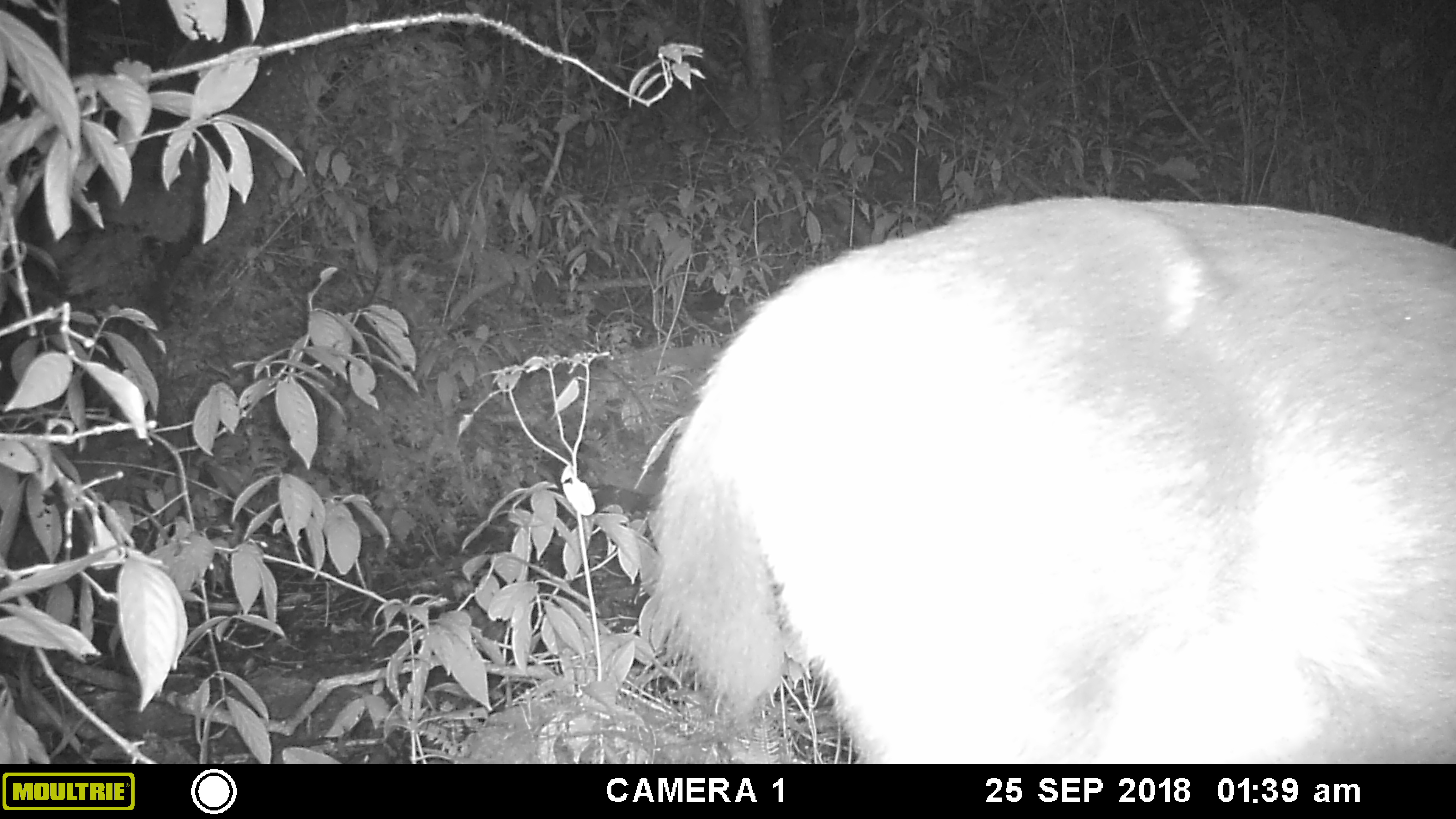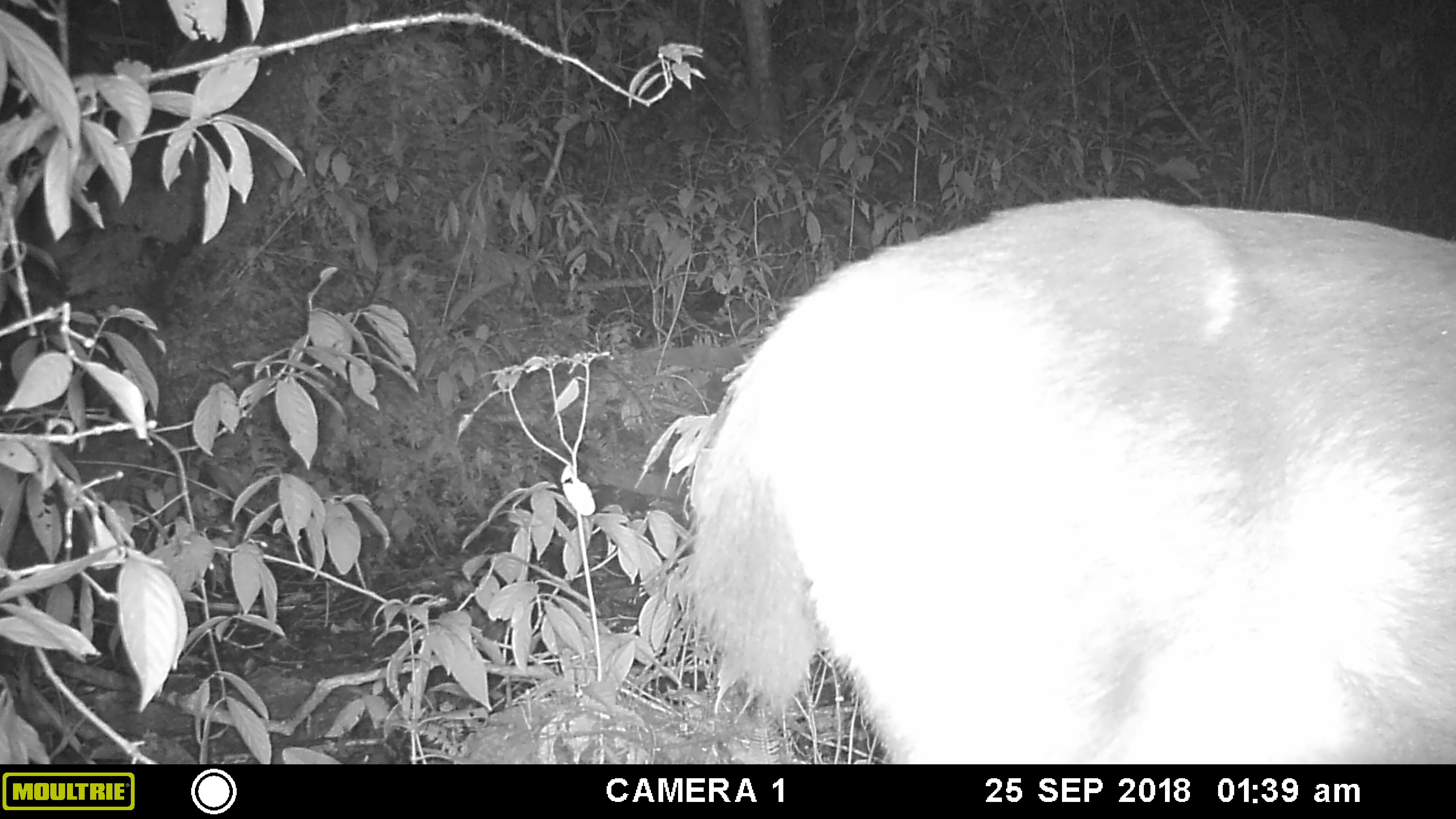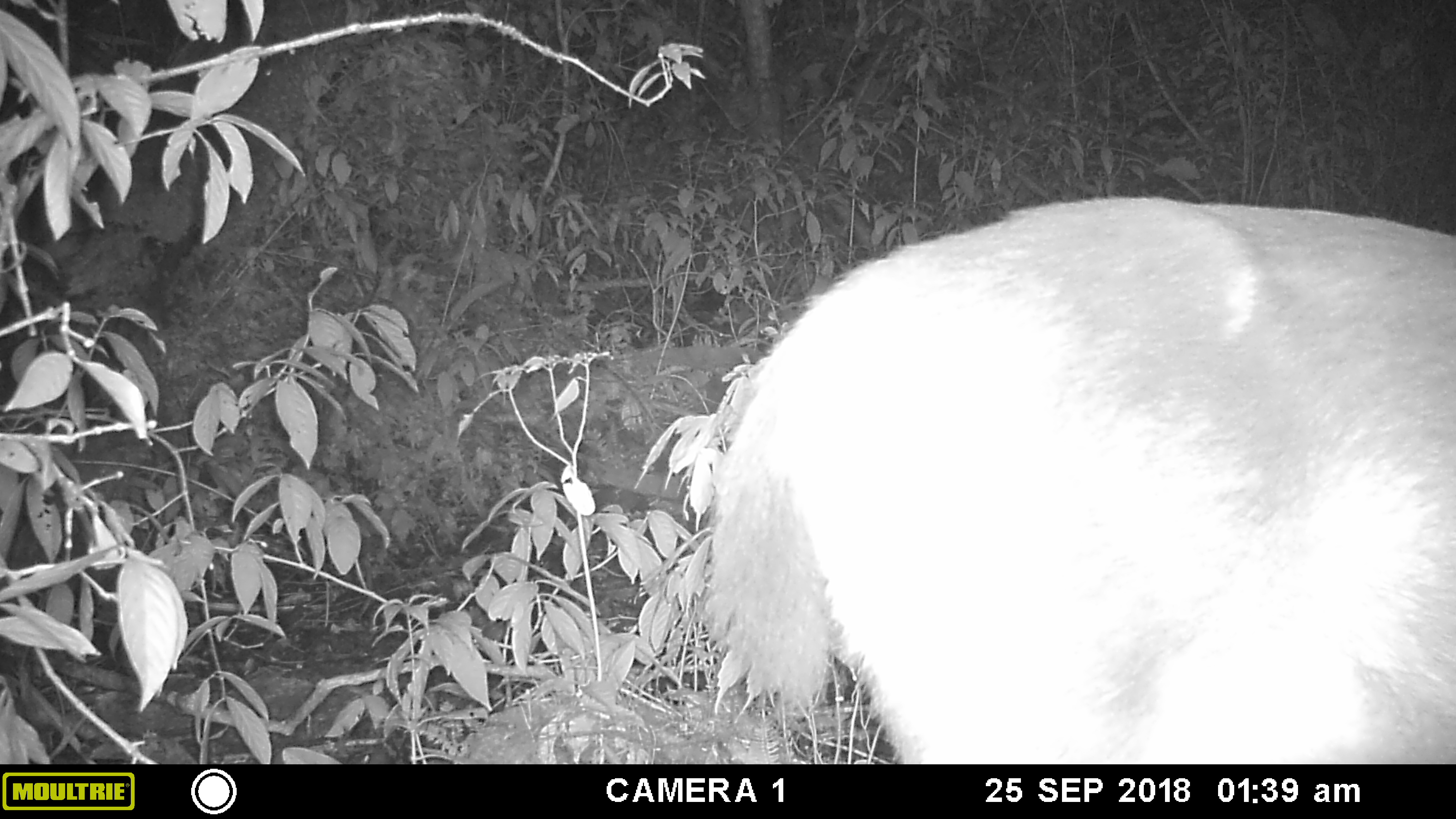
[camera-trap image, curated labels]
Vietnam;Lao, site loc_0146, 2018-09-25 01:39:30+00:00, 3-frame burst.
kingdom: Animalia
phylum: Chordata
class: Mammalia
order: Artiodactyla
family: Cervidae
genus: Rusa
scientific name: Rusa unicolor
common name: sambar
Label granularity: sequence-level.